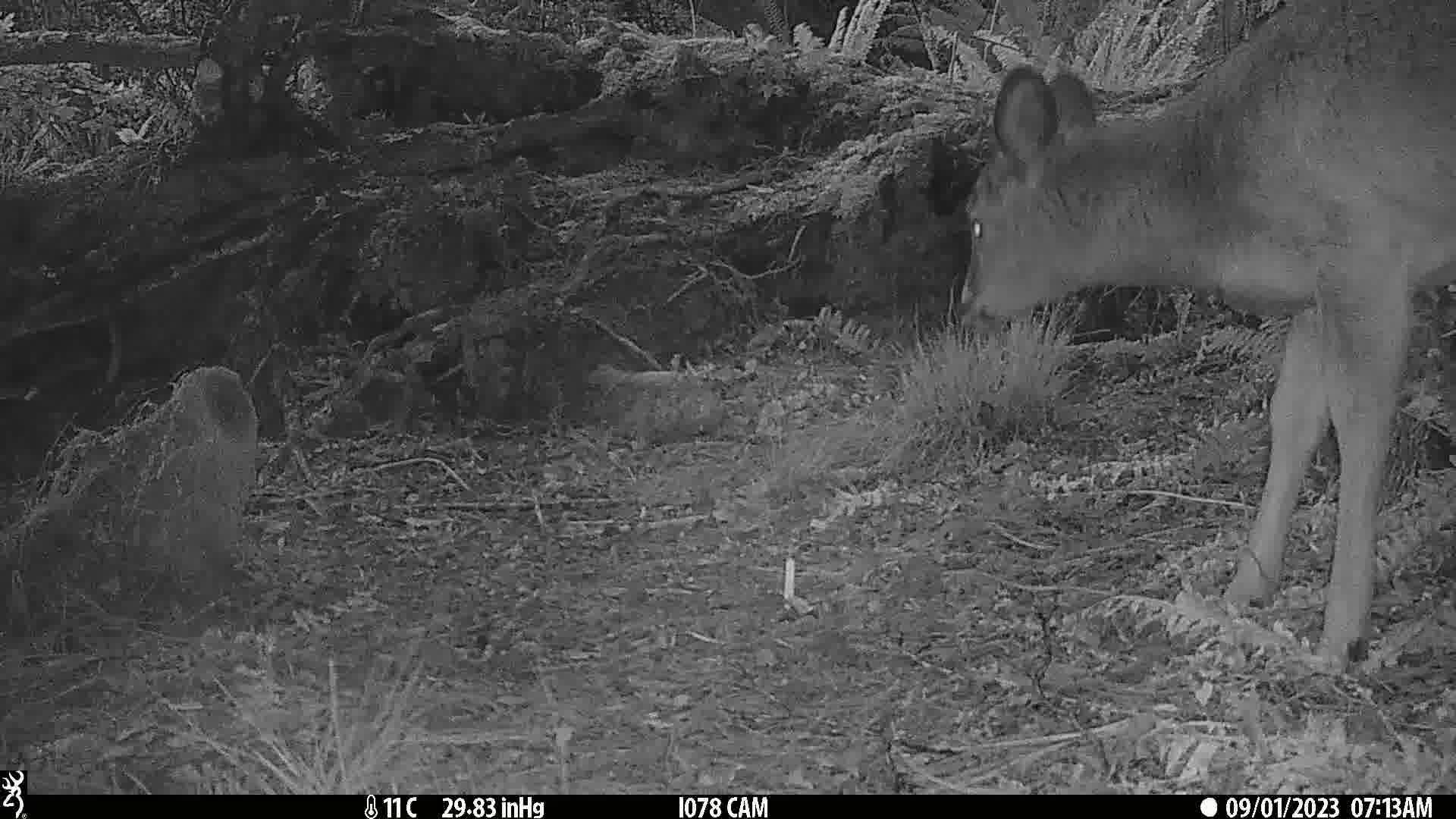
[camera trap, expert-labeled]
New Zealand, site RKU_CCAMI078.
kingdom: Animalia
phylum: Chordata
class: Mammalia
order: Artiodactyla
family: Cervidae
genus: Odocoileus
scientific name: Odocoileus virginianus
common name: white-tailed deer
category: white tailed deer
White tailed deer (white-tailed deer) (Odocoileus virginianus).